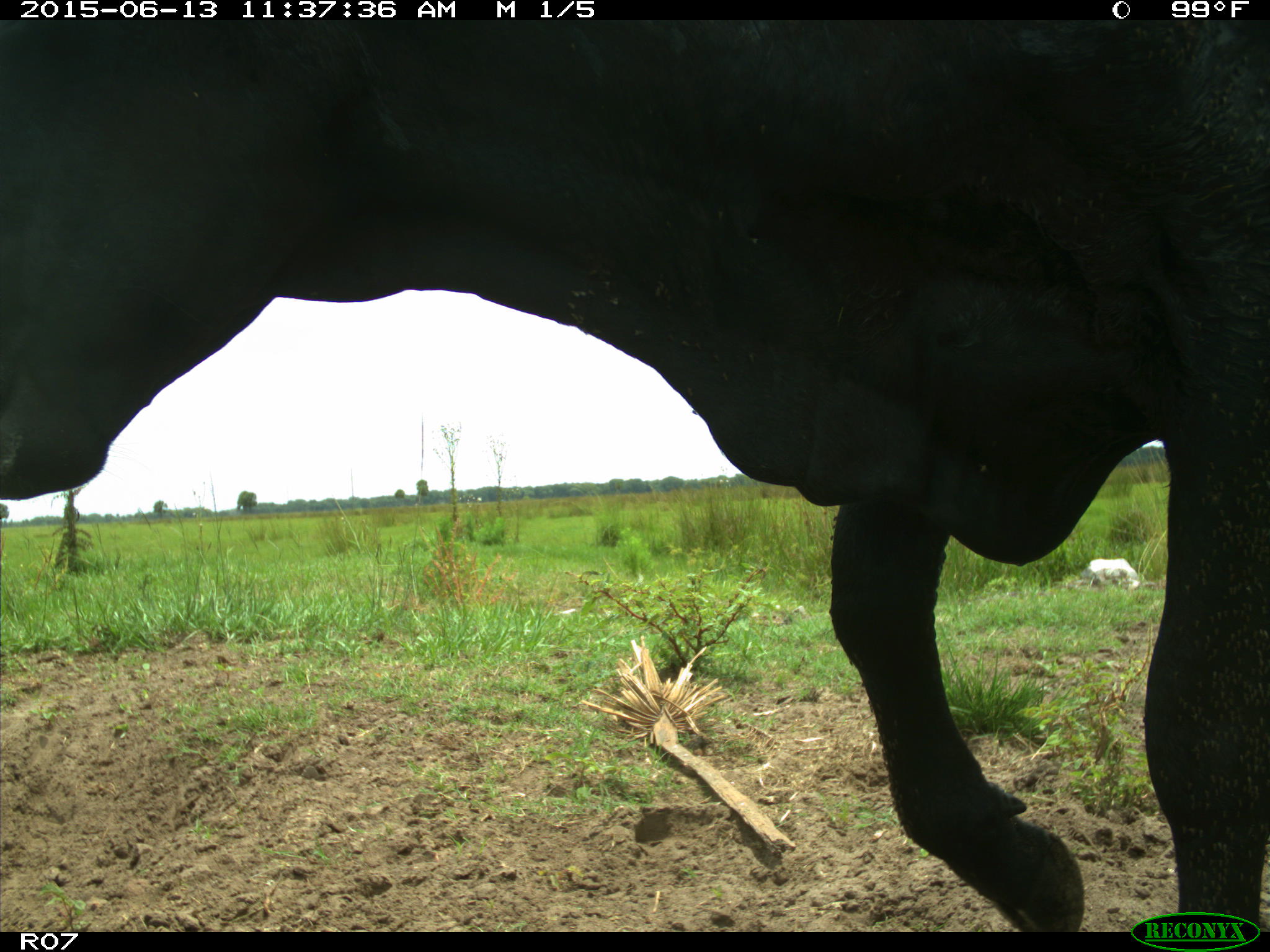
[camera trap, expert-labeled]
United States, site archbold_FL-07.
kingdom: Animalia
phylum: Chordata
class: Mammalia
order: Artiodactyla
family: Bovidae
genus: Bos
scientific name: Bos taurus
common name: domestic cow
Bos taurus (domestic cow).